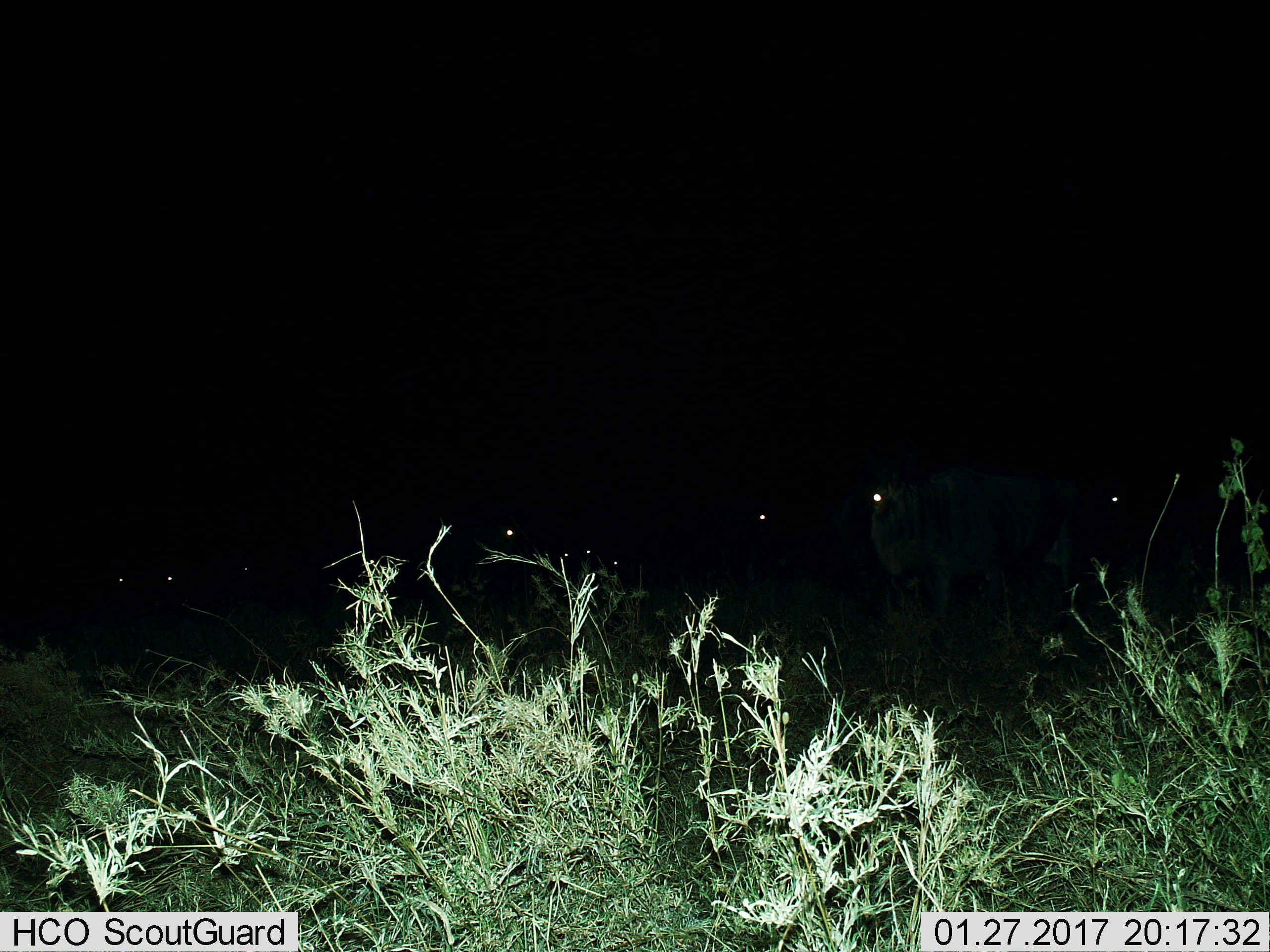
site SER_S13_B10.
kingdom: Animalia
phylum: Chordata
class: Mammalia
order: Artiodactyla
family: Bovidae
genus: Connochaetes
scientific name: Connochaetes taurinus taurinus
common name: blue wildebeest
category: wildebeestblue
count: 10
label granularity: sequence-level